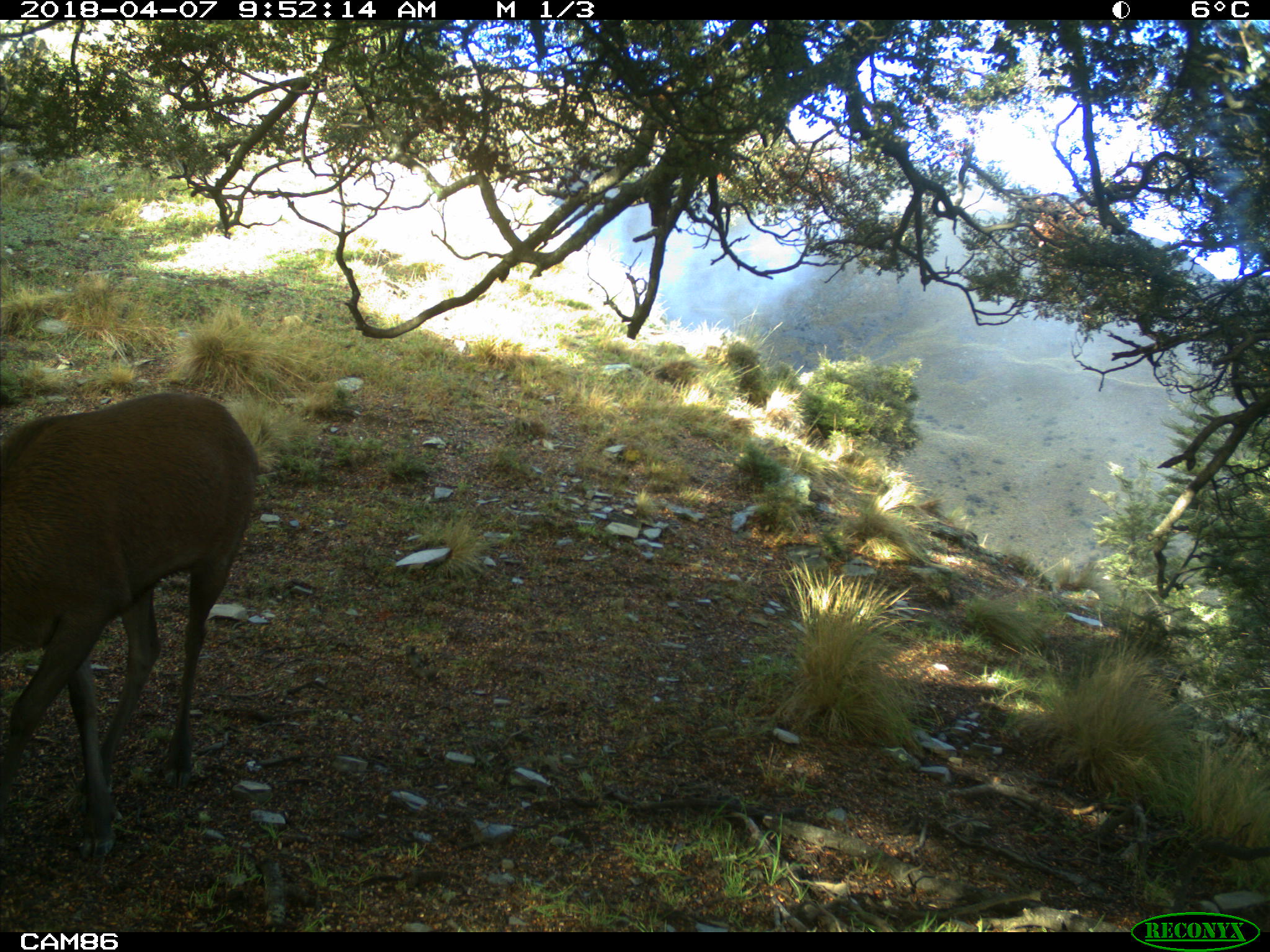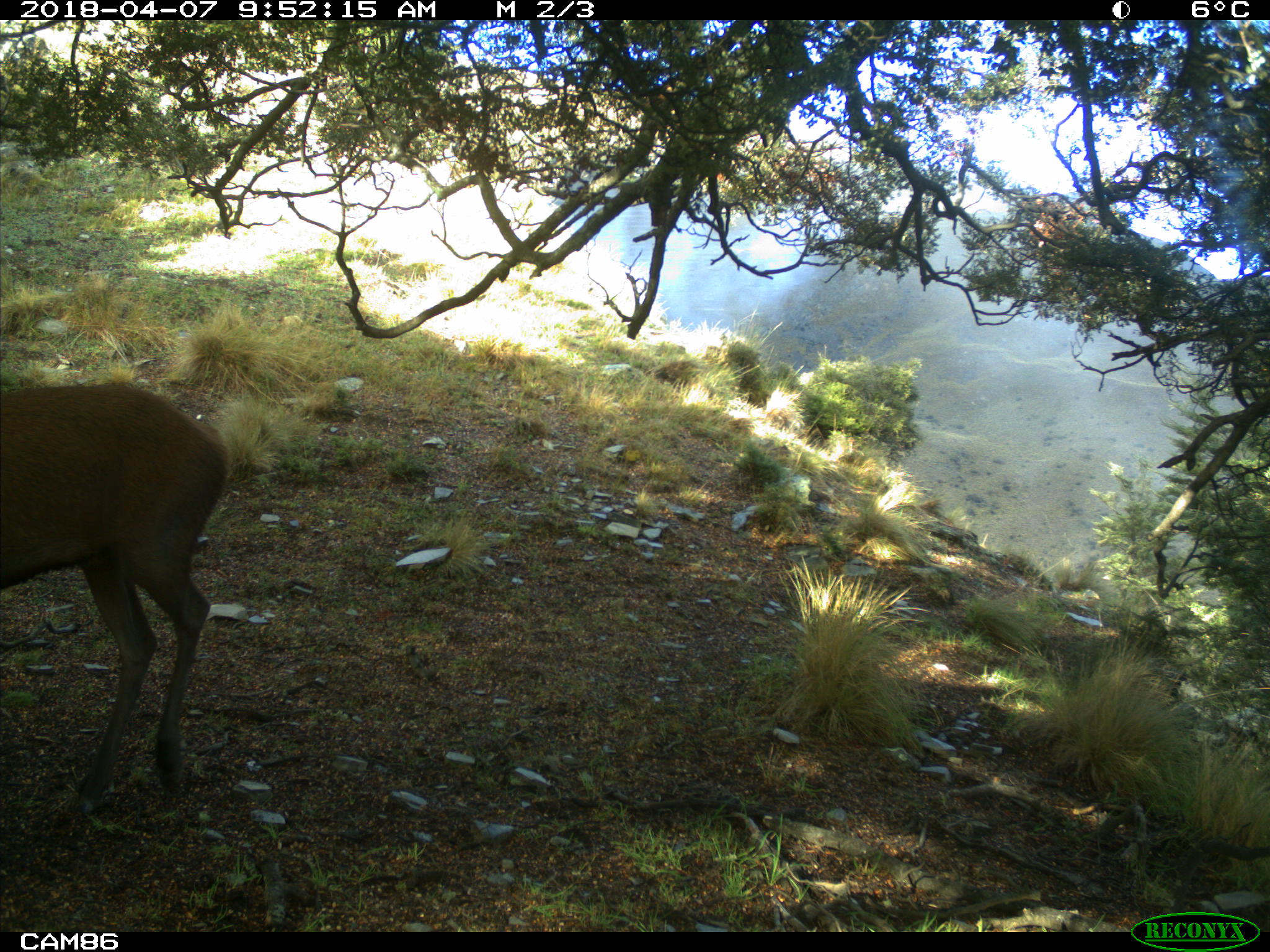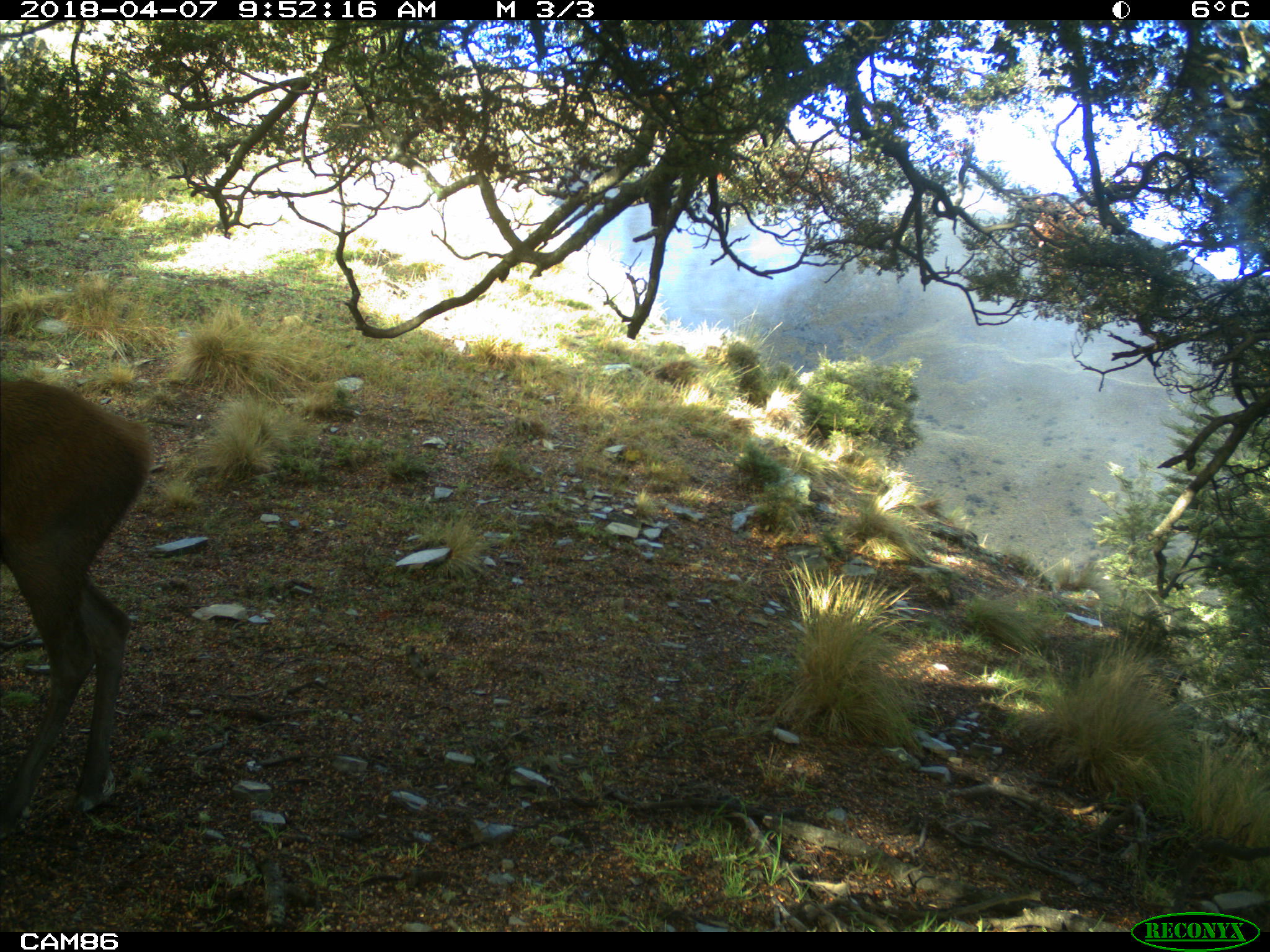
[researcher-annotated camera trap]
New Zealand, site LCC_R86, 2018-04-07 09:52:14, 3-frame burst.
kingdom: Animalia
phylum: Chordata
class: Mammalia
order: Artiodactyla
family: Cervidae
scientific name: Cervidae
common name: deer